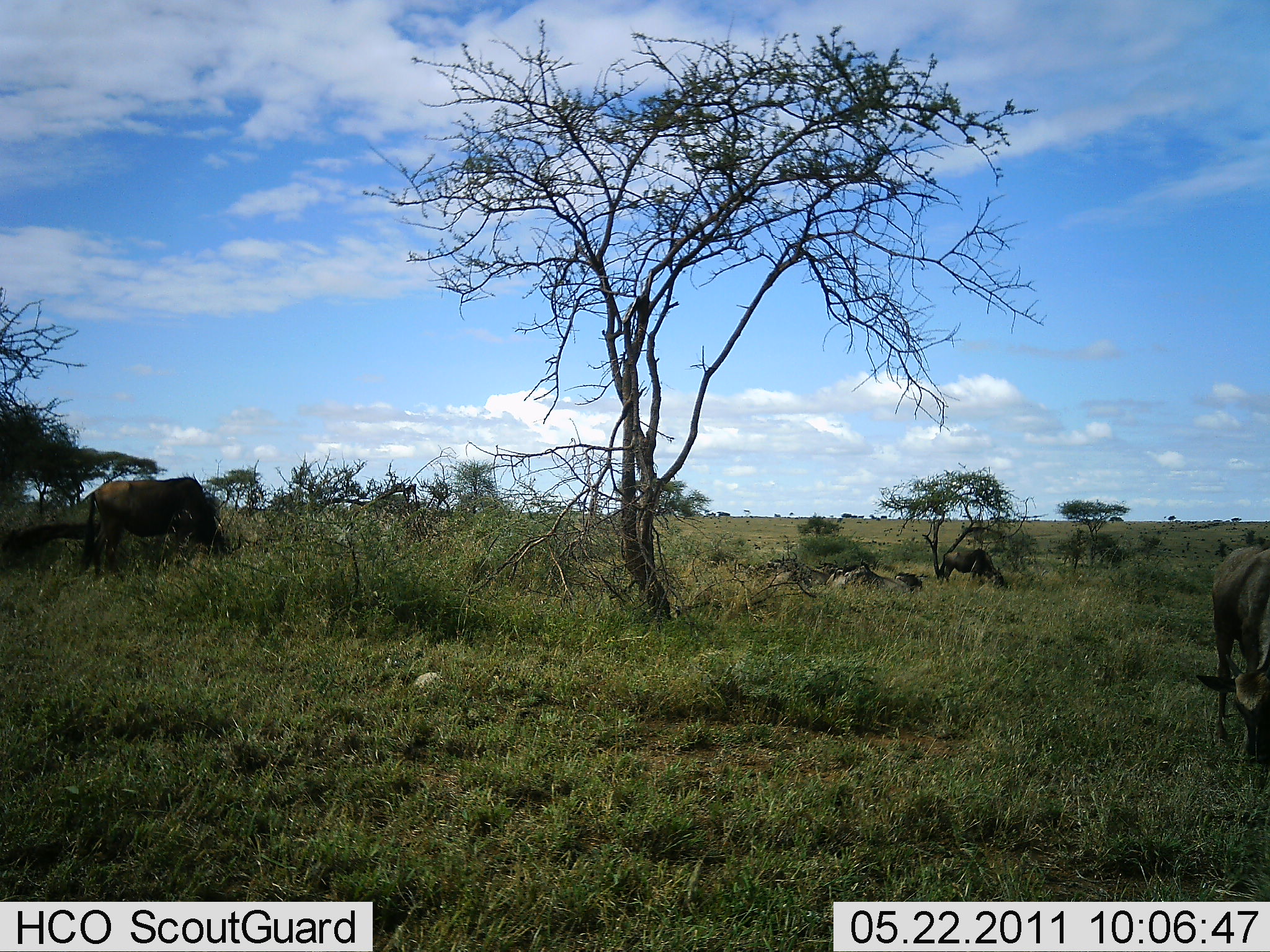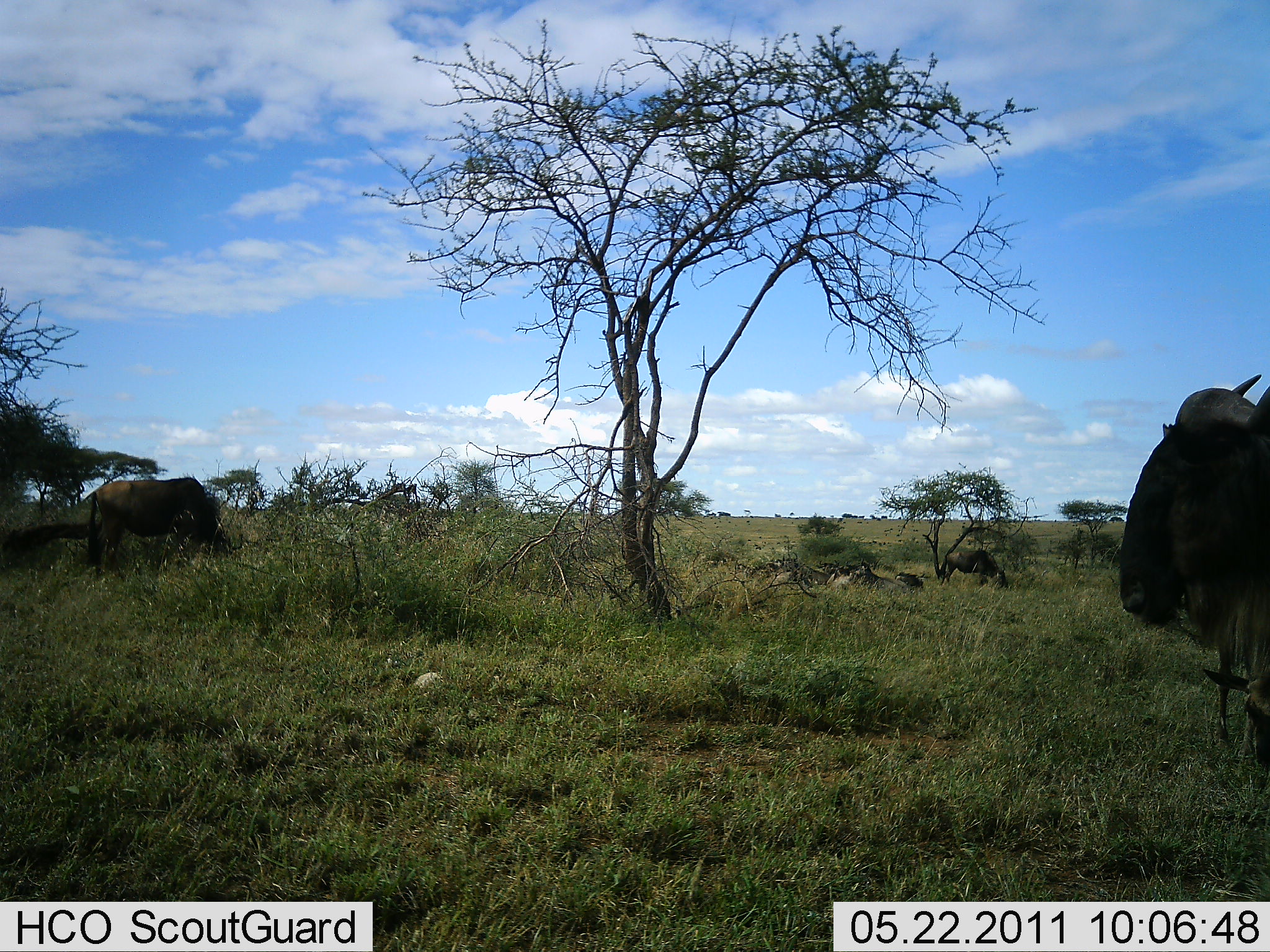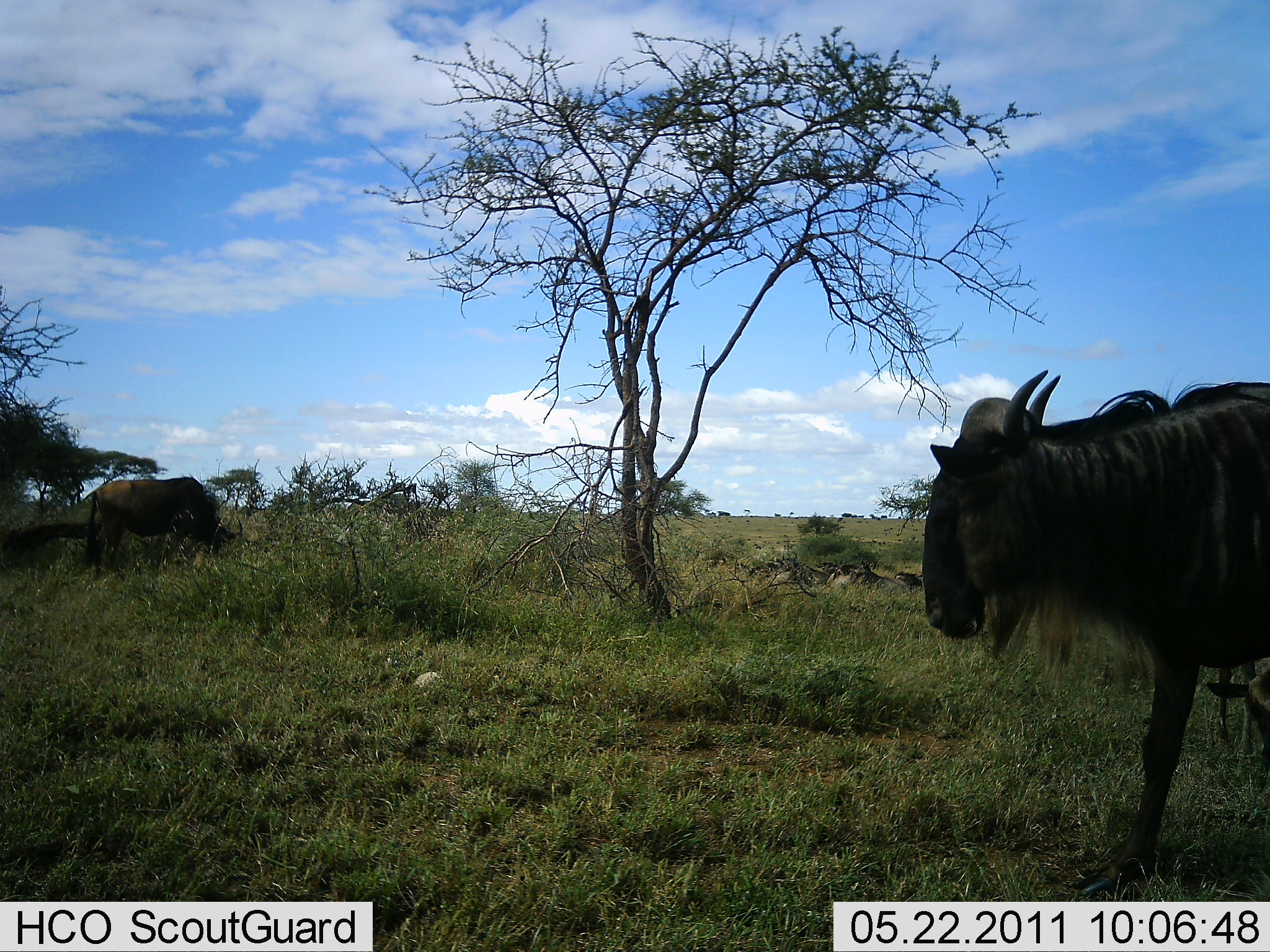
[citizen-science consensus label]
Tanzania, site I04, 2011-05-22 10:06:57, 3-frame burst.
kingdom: Animalia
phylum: Chordata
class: Mammalia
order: Artiodactyla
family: Bovidae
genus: Connochaetes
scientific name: Connochaetes taurinus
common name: blue wildebeest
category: wildebeest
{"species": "wildebeest (blue wildebeest) (Connochaetes taurinus)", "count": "4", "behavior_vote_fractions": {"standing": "45%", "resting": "36%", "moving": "73%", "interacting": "0%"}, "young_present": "18%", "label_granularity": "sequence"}